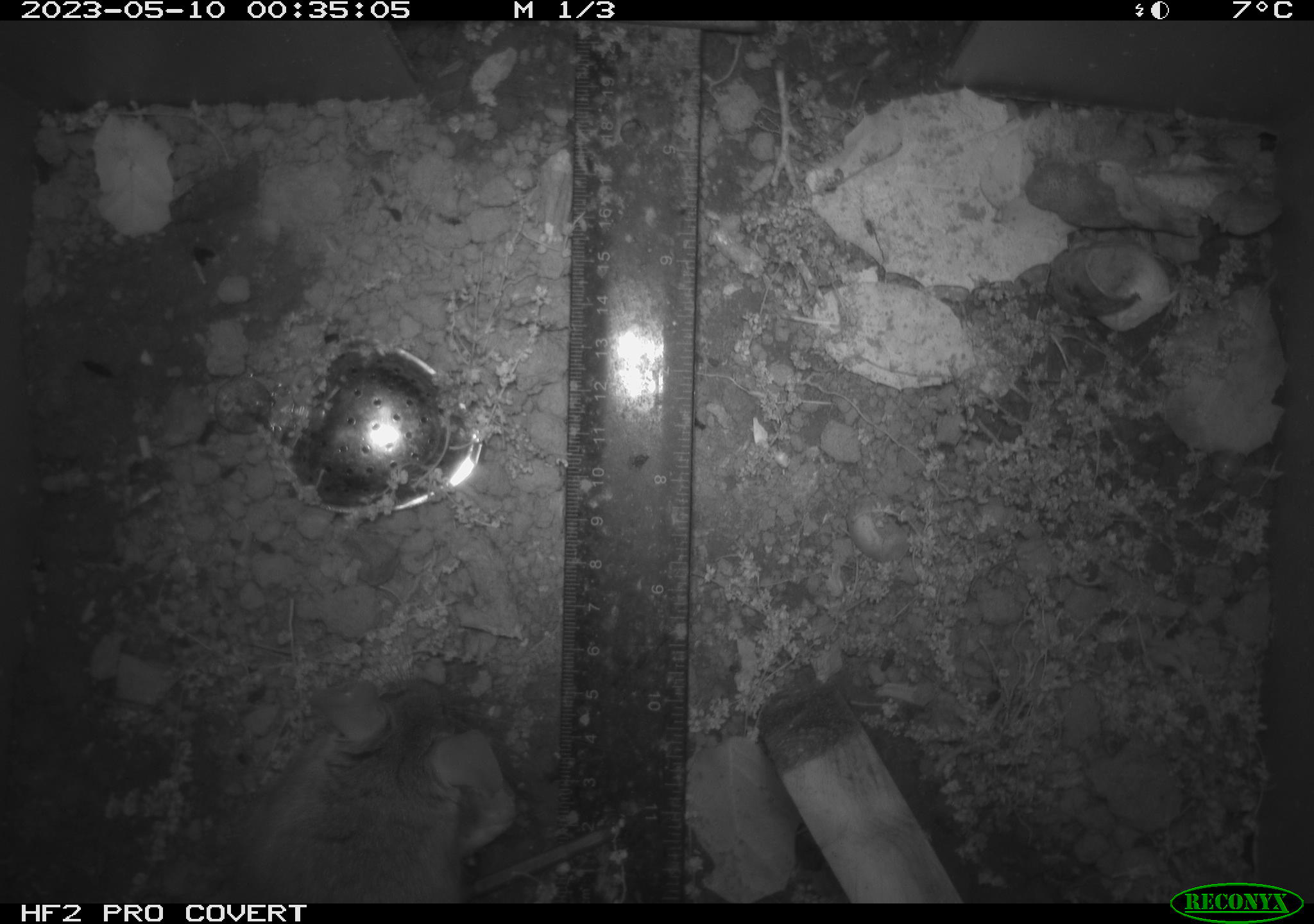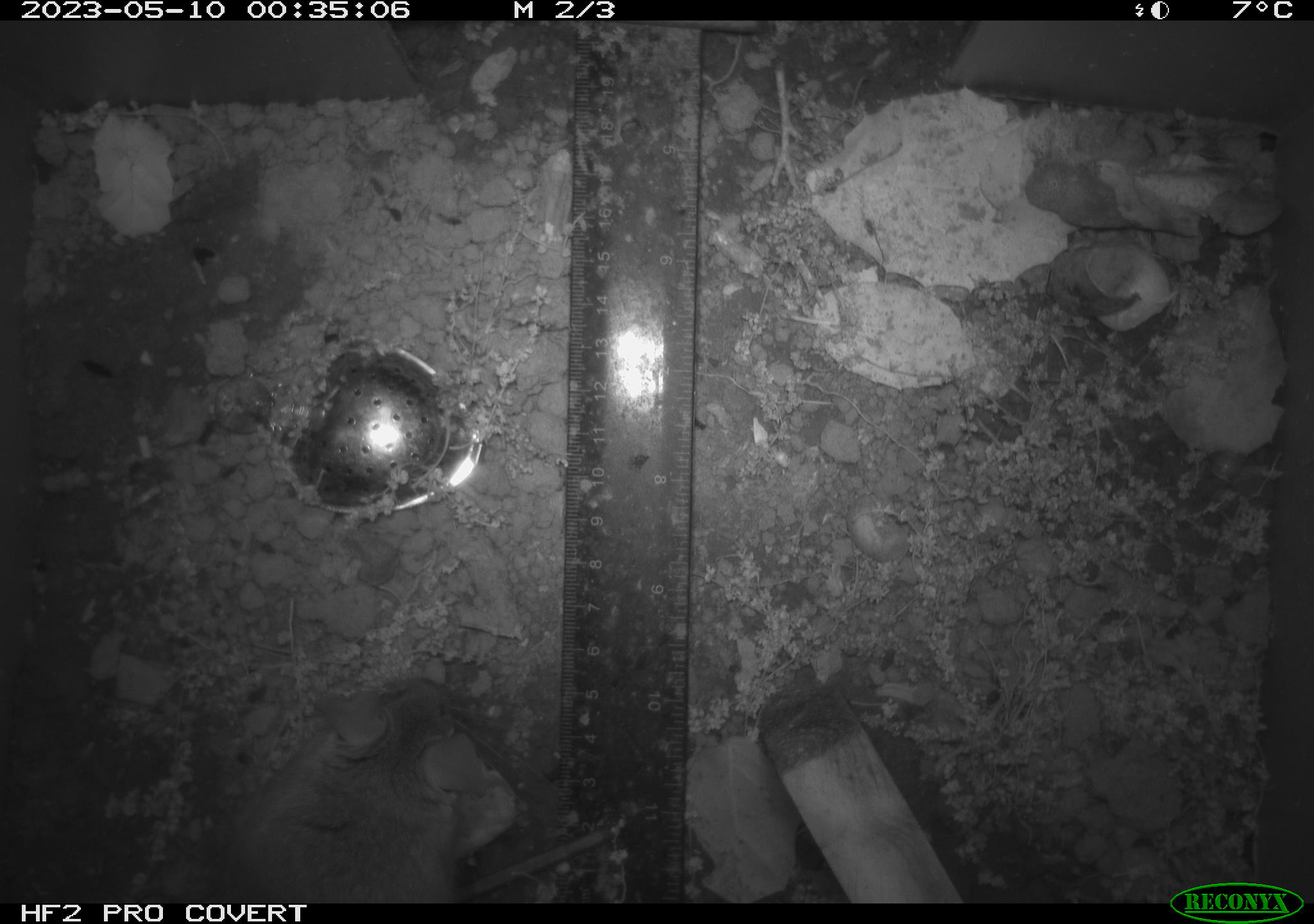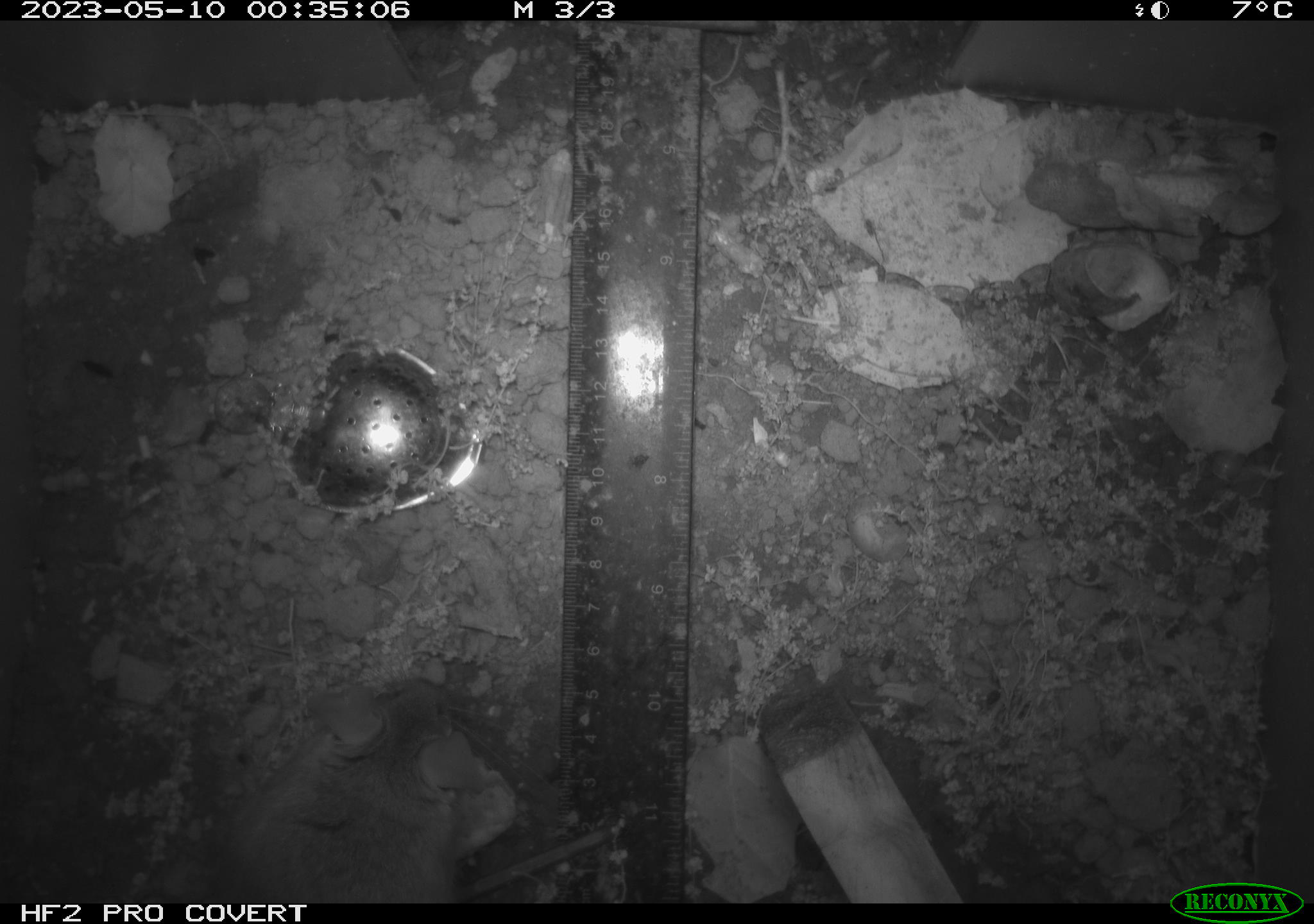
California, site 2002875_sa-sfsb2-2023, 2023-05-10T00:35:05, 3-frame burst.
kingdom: Animalia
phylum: Chordata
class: Mammalia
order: Rodentia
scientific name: Rodentia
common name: mouse species